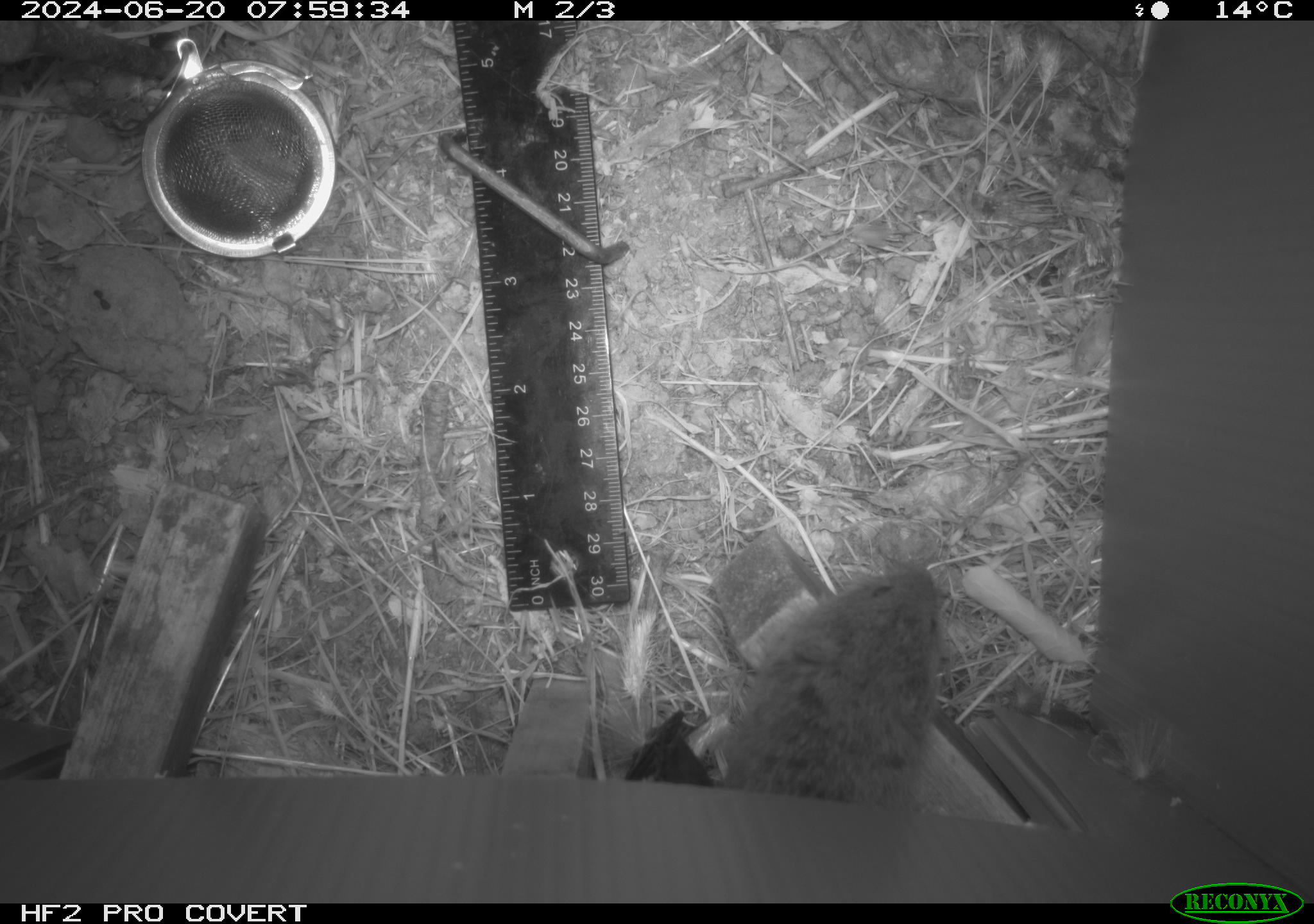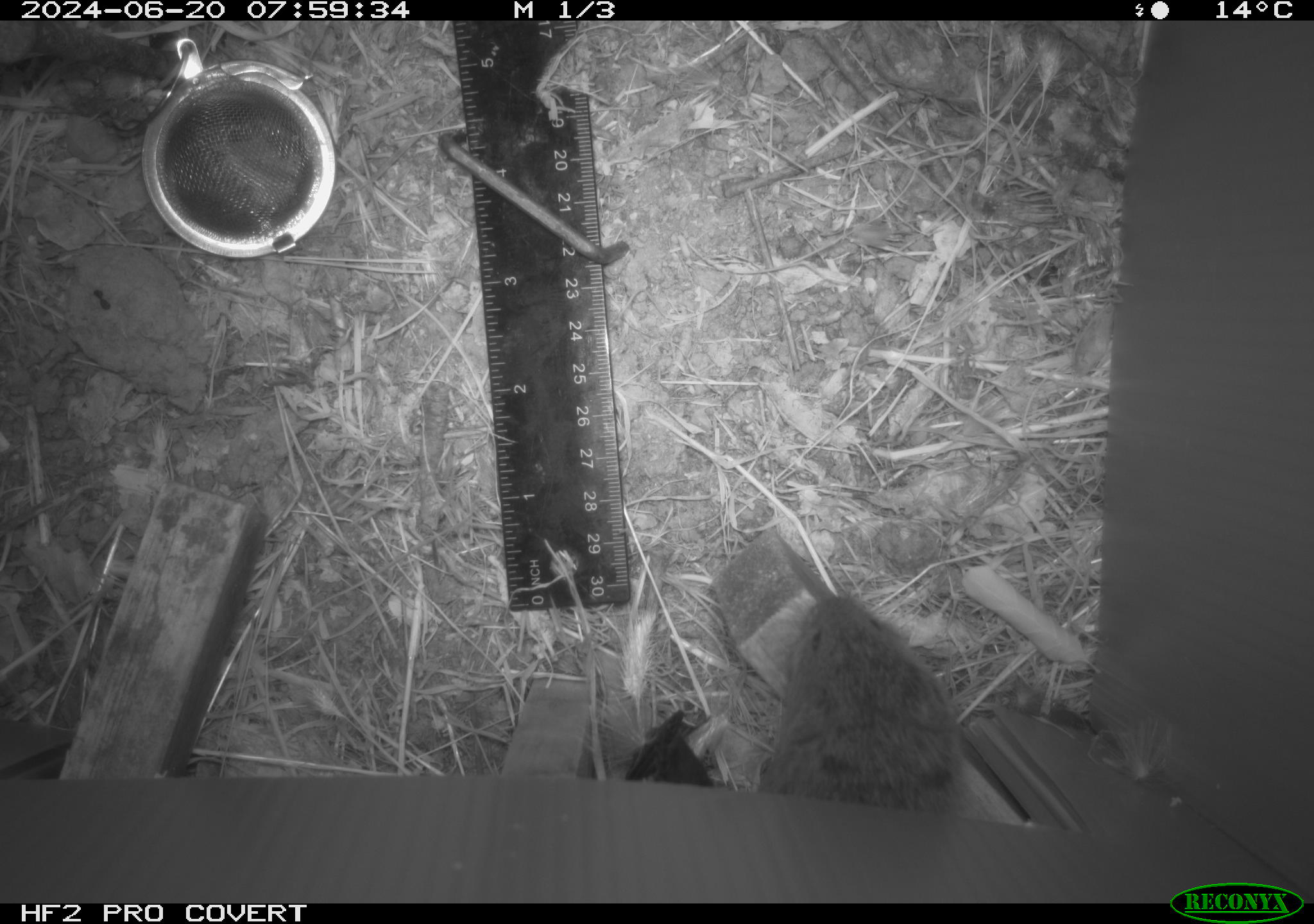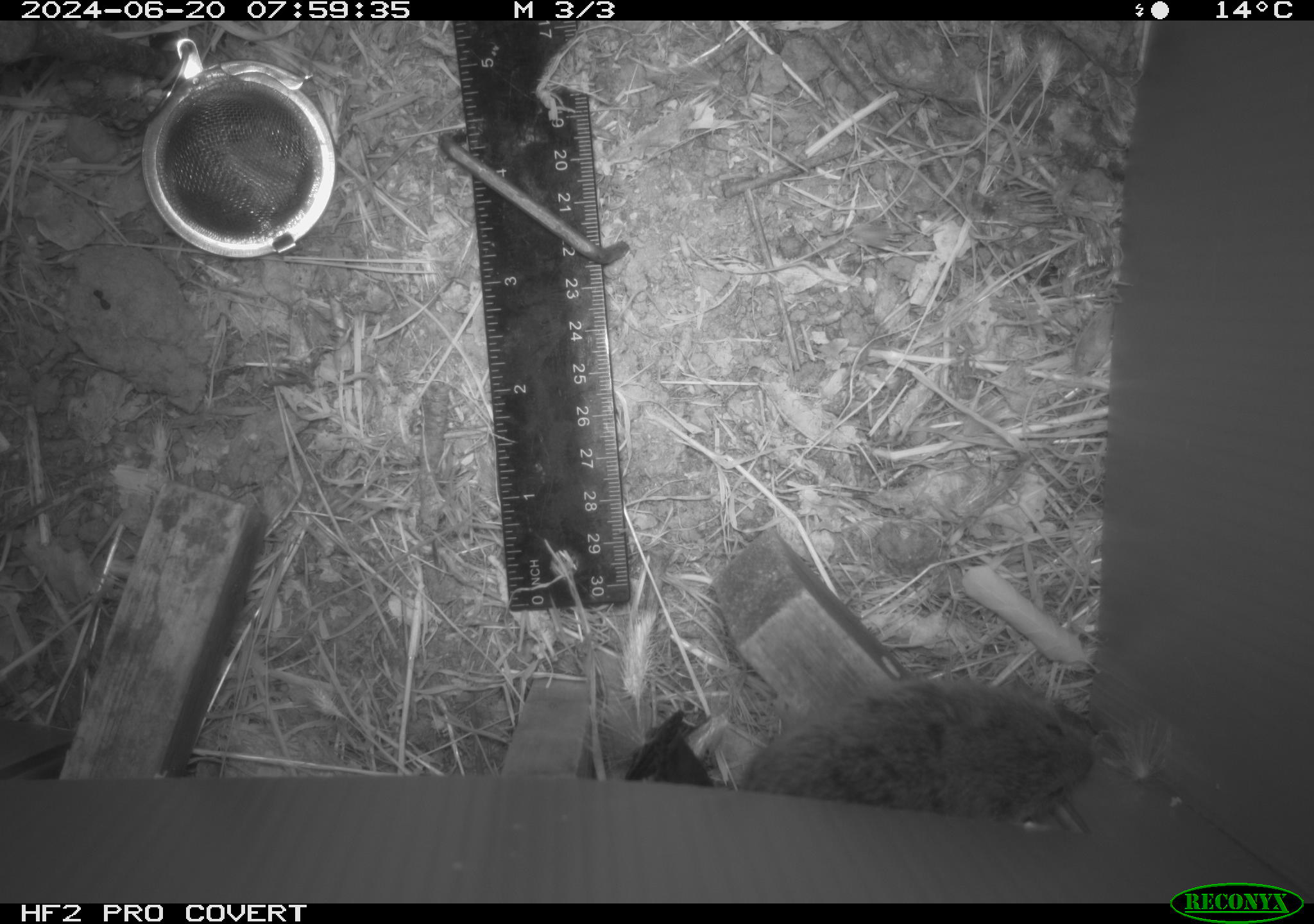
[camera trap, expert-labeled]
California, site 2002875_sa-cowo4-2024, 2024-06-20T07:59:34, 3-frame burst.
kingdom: Animalia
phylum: Chordata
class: Mammalia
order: Rodentia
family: Cricetidae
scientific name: Arvicolinae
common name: voles, lemmings, and muskrats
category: arvicolinae subfamily